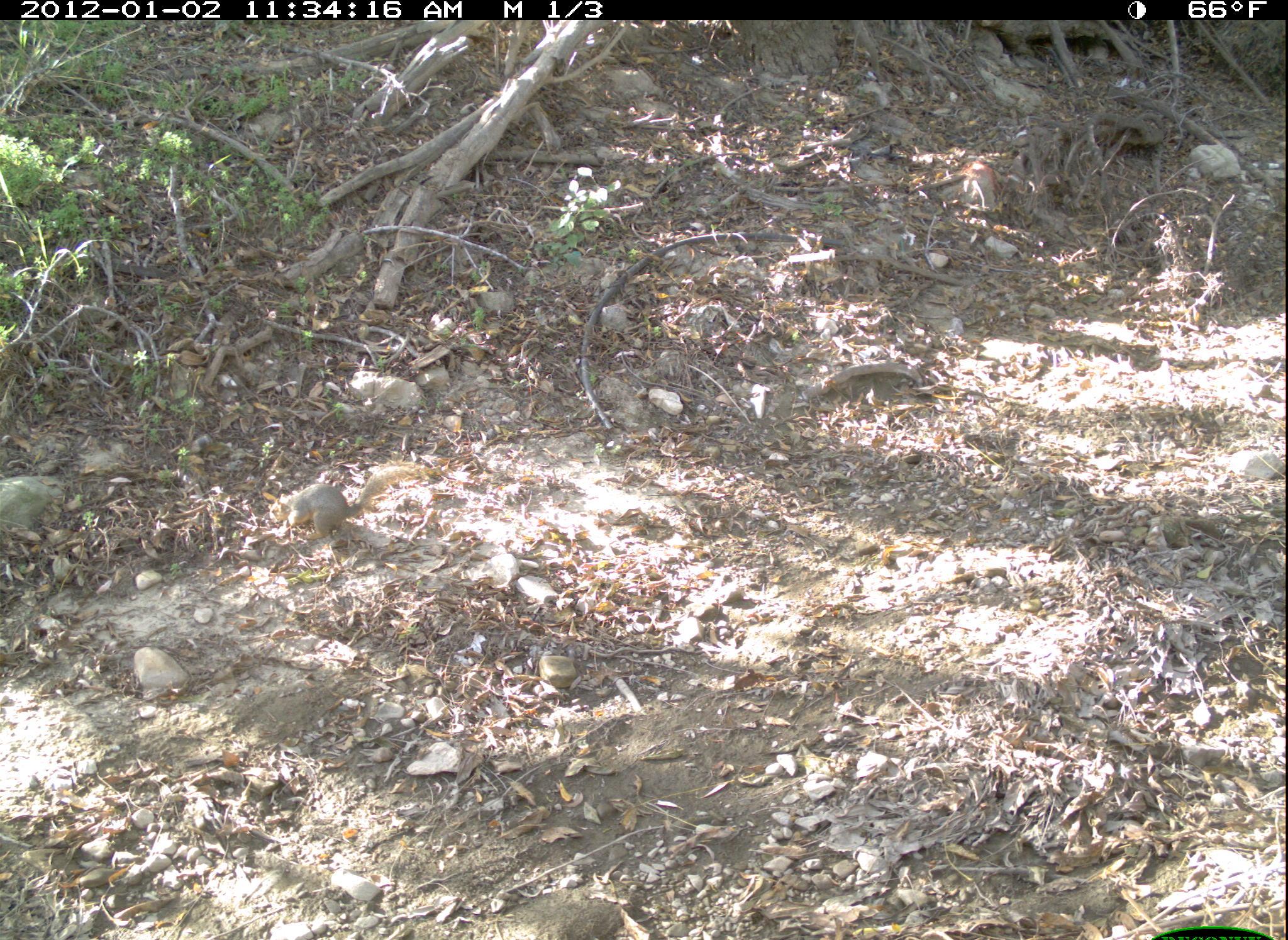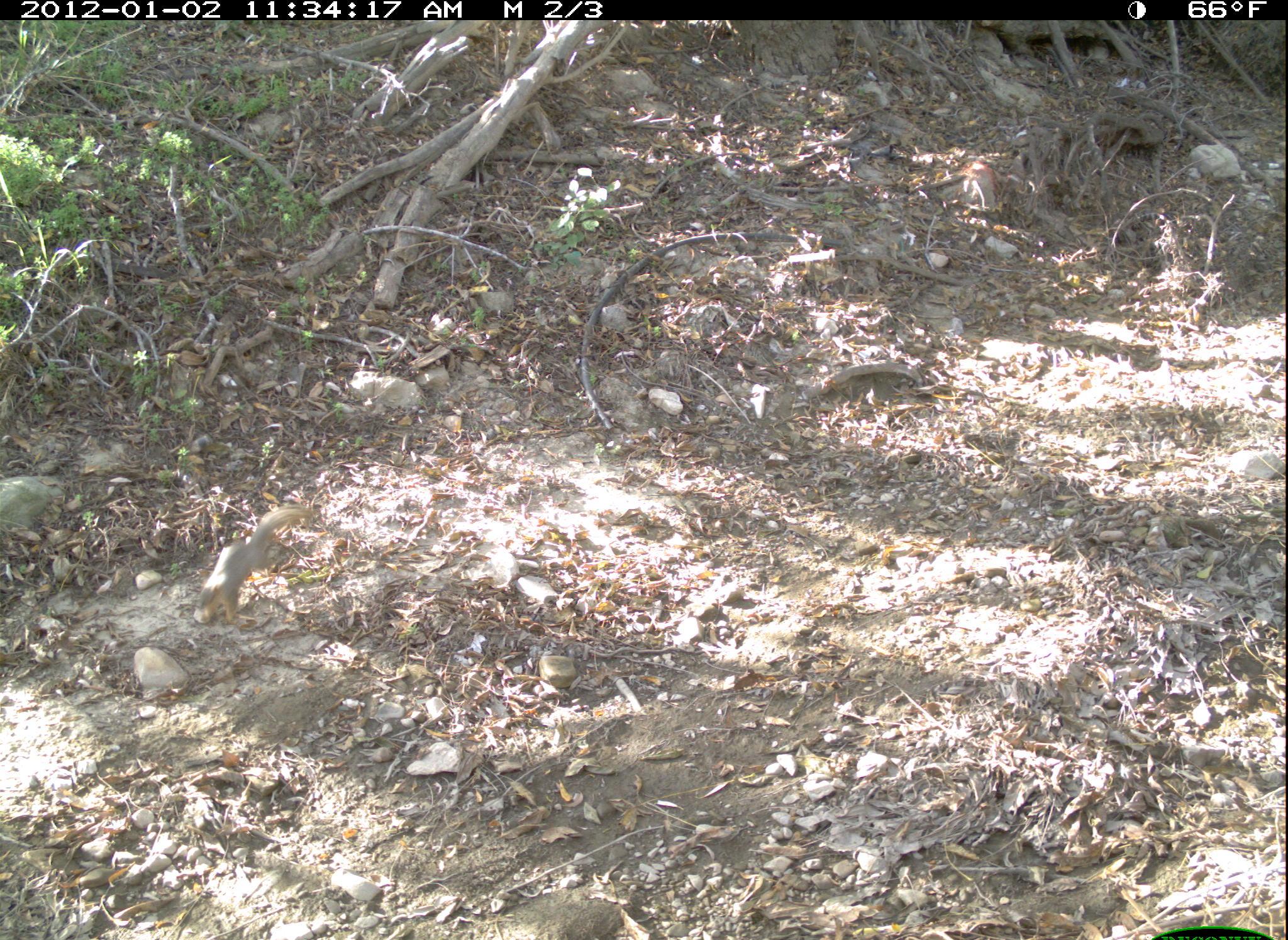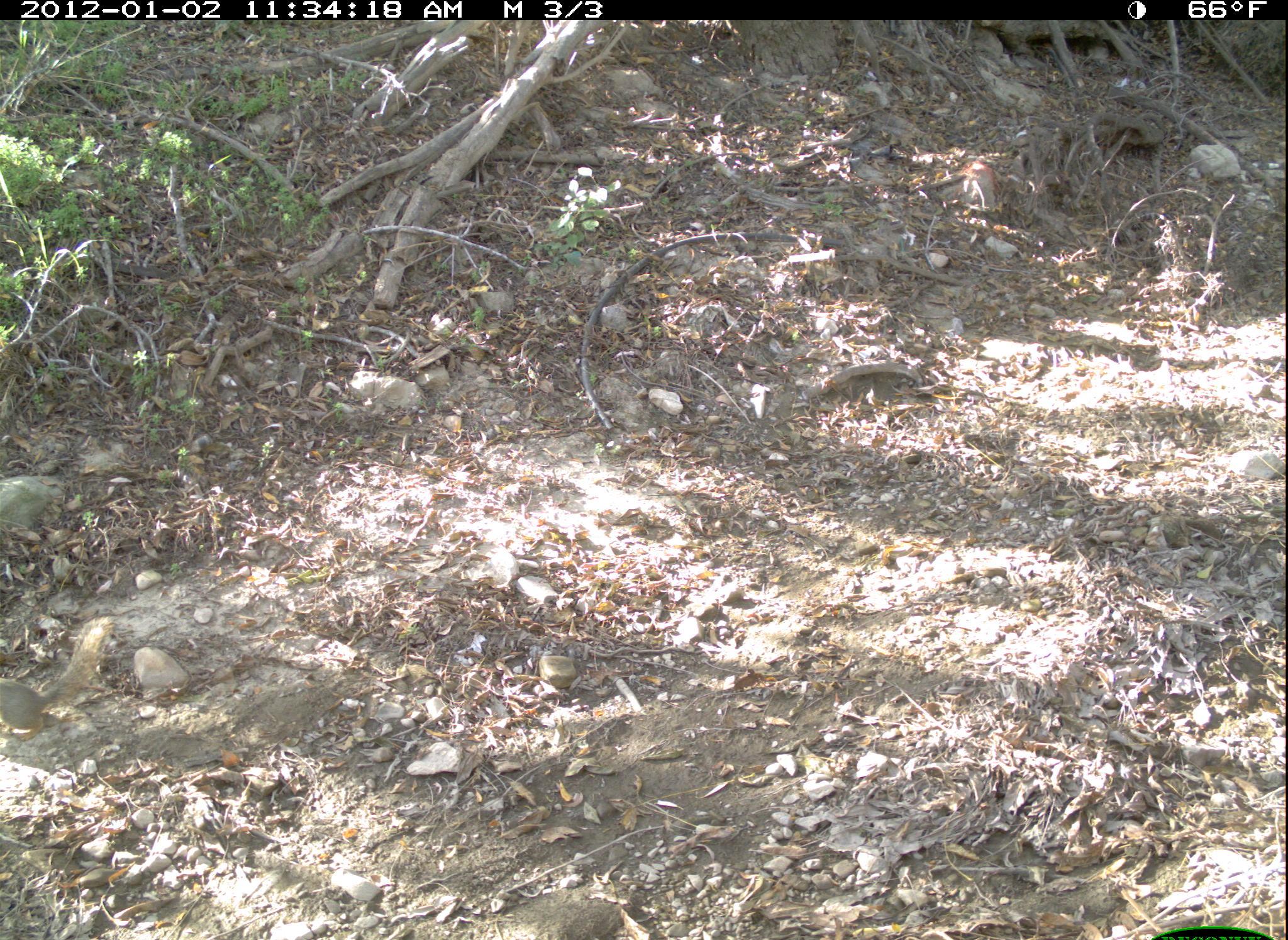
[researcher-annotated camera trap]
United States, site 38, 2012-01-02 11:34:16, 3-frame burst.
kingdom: Animalia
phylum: Chordata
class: Mammalia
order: Rodentia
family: Sciuridae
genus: Sciurus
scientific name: Sciurus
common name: squirrel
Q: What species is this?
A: Squirrel (Sciurus).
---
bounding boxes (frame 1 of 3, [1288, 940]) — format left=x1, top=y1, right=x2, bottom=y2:
squirrel: left=258, top=453, right=444, bottom=552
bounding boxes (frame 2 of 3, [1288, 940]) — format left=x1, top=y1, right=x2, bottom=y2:
squirrel: left=190, top=499, right=324, bottom=648